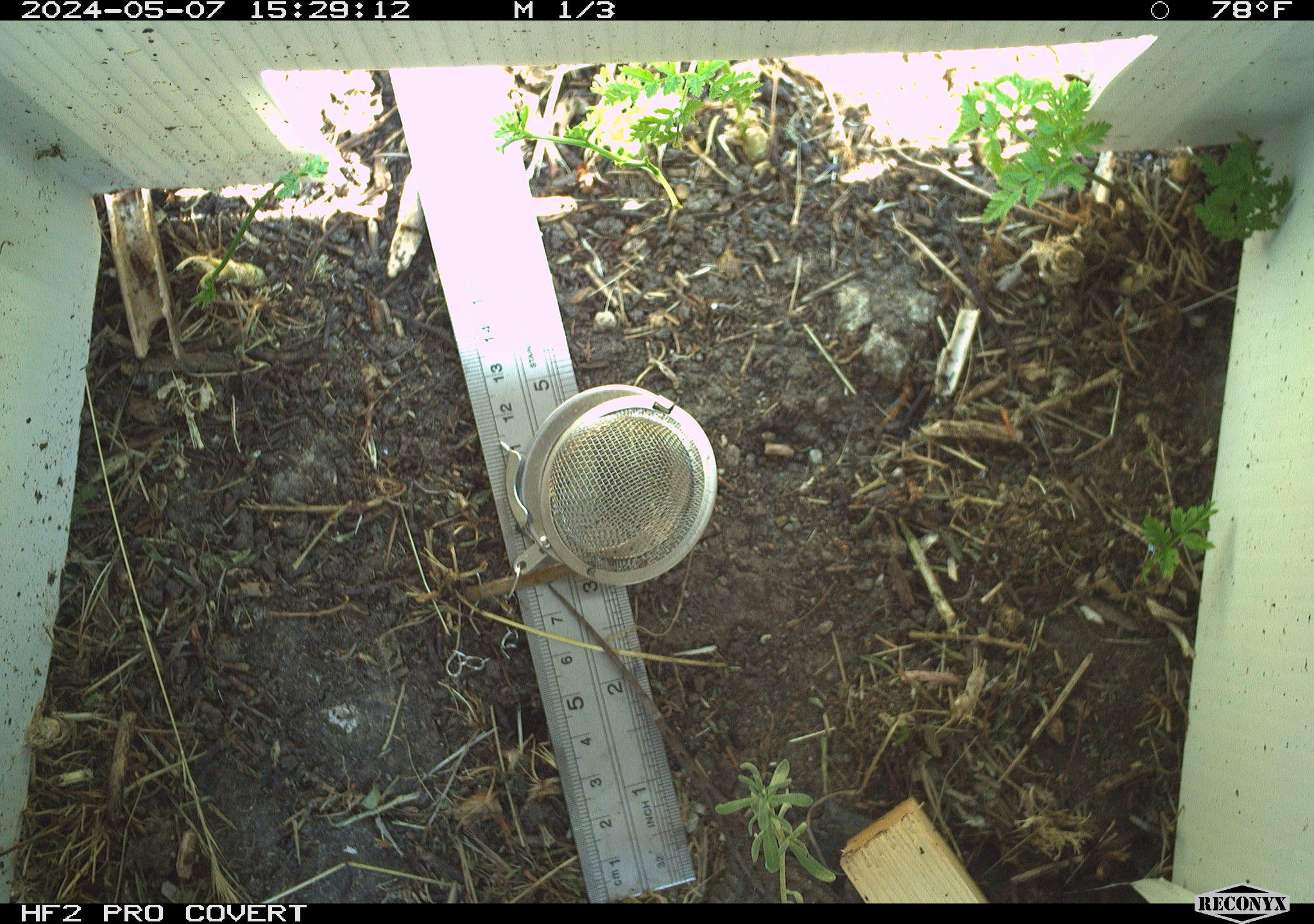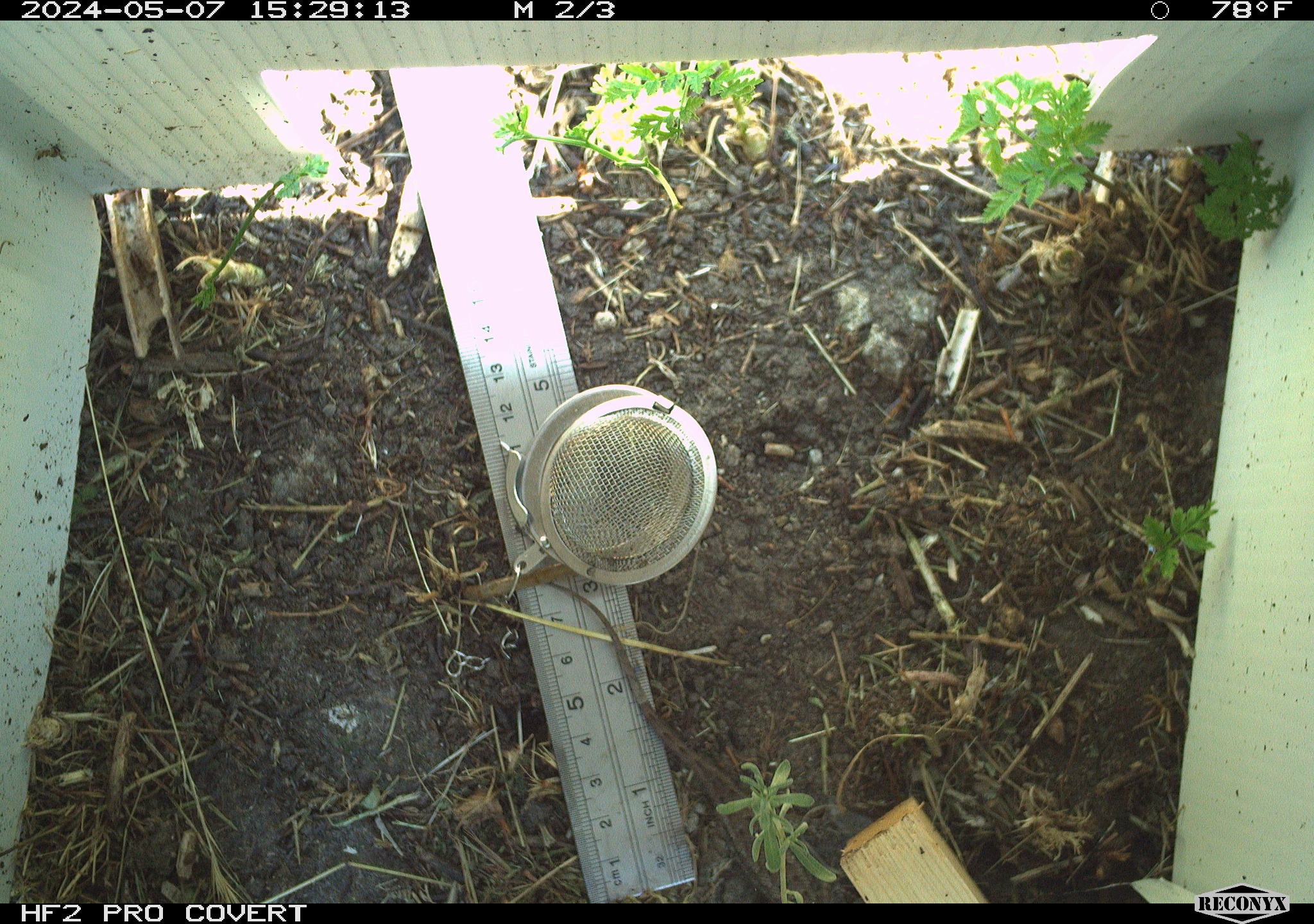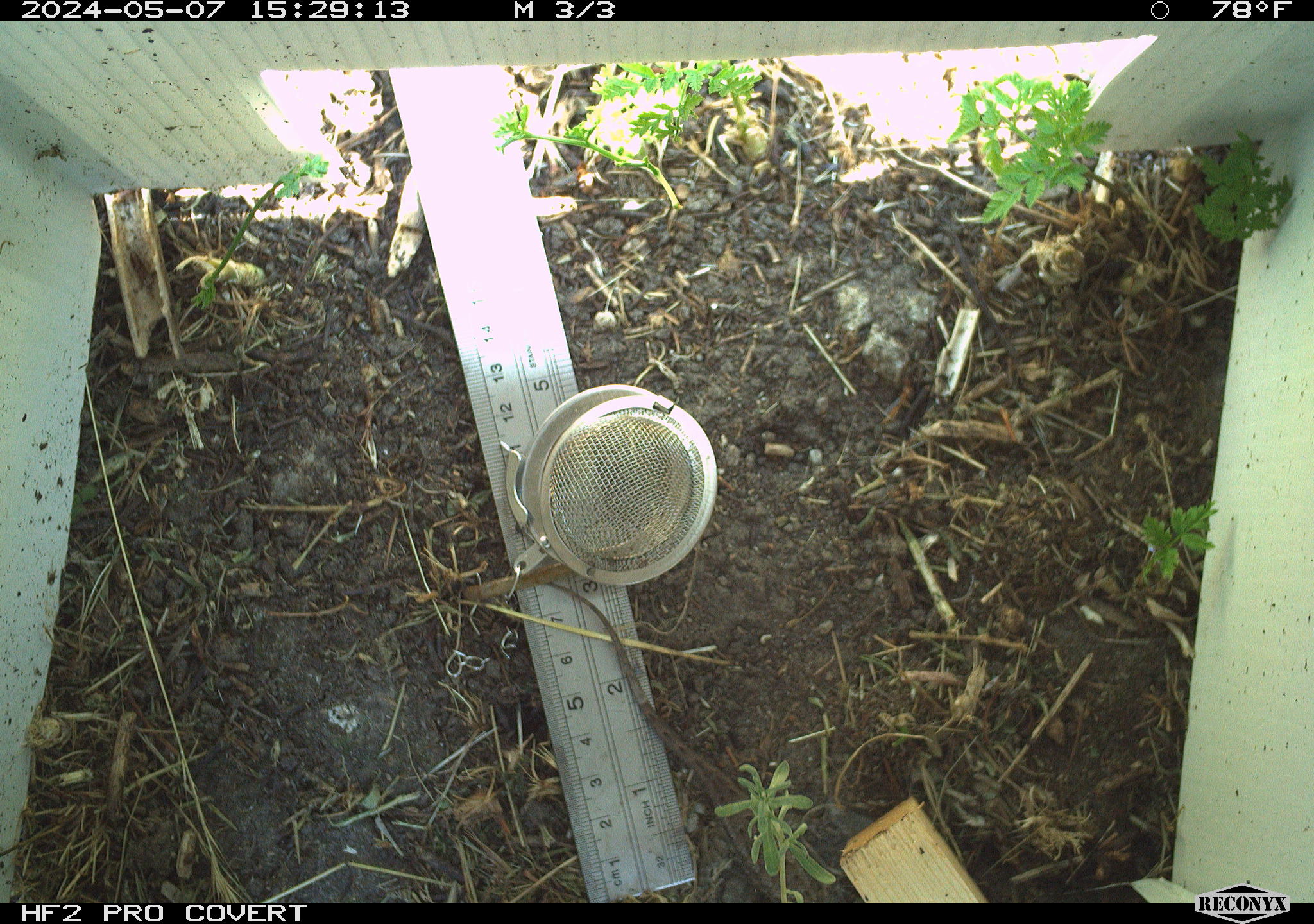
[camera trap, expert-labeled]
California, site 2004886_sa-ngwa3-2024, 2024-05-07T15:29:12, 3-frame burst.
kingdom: Animalia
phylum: Chordata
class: Reptilia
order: Squamata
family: Phrynosomatidae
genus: Sceloporus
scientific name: Sceloporus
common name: spiny lizards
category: sceloporus species